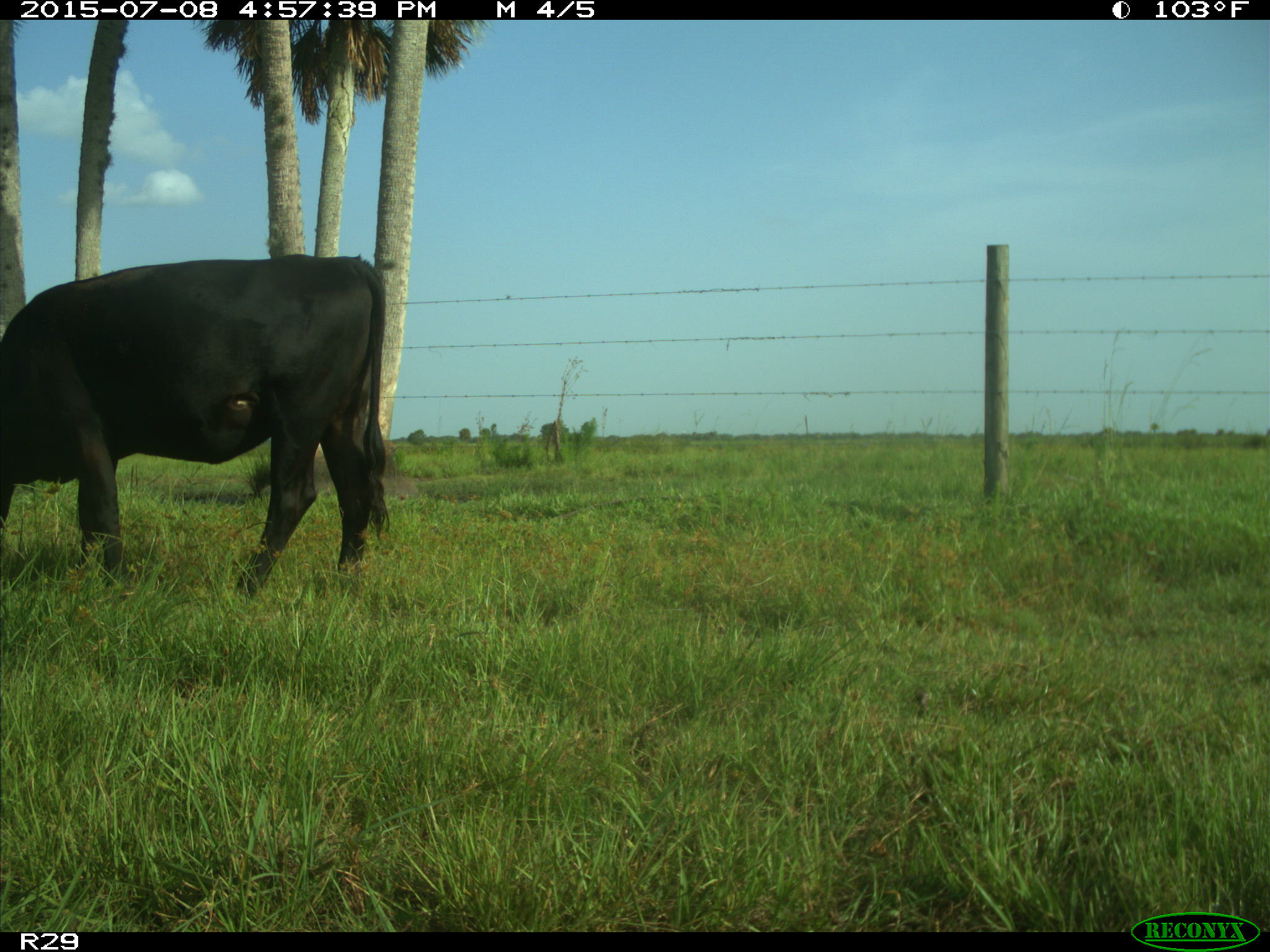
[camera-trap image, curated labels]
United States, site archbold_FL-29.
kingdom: Animalia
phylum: Chordata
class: Mammalia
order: Artiodactyla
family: Bovidae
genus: Bos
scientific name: Bos taurus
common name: domestic cow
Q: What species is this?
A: Bos taurus (domestic cow).